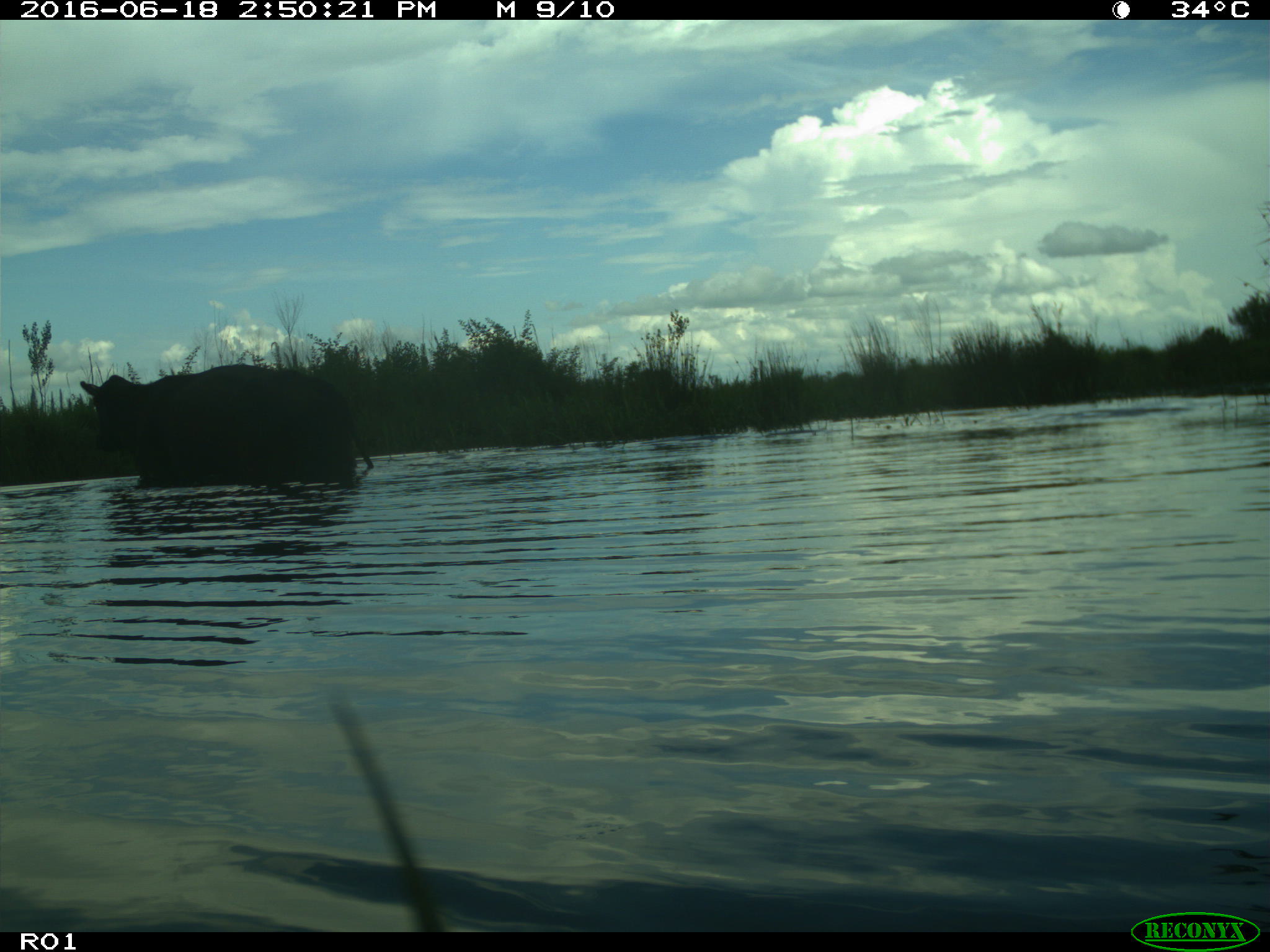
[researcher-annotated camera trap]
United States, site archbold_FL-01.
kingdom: Animalia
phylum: Chordata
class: Mammalia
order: Artiodactyla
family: Bovidae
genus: Bos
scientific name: Bos taurus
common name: domestic cow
Bos taurus (domestic cow).